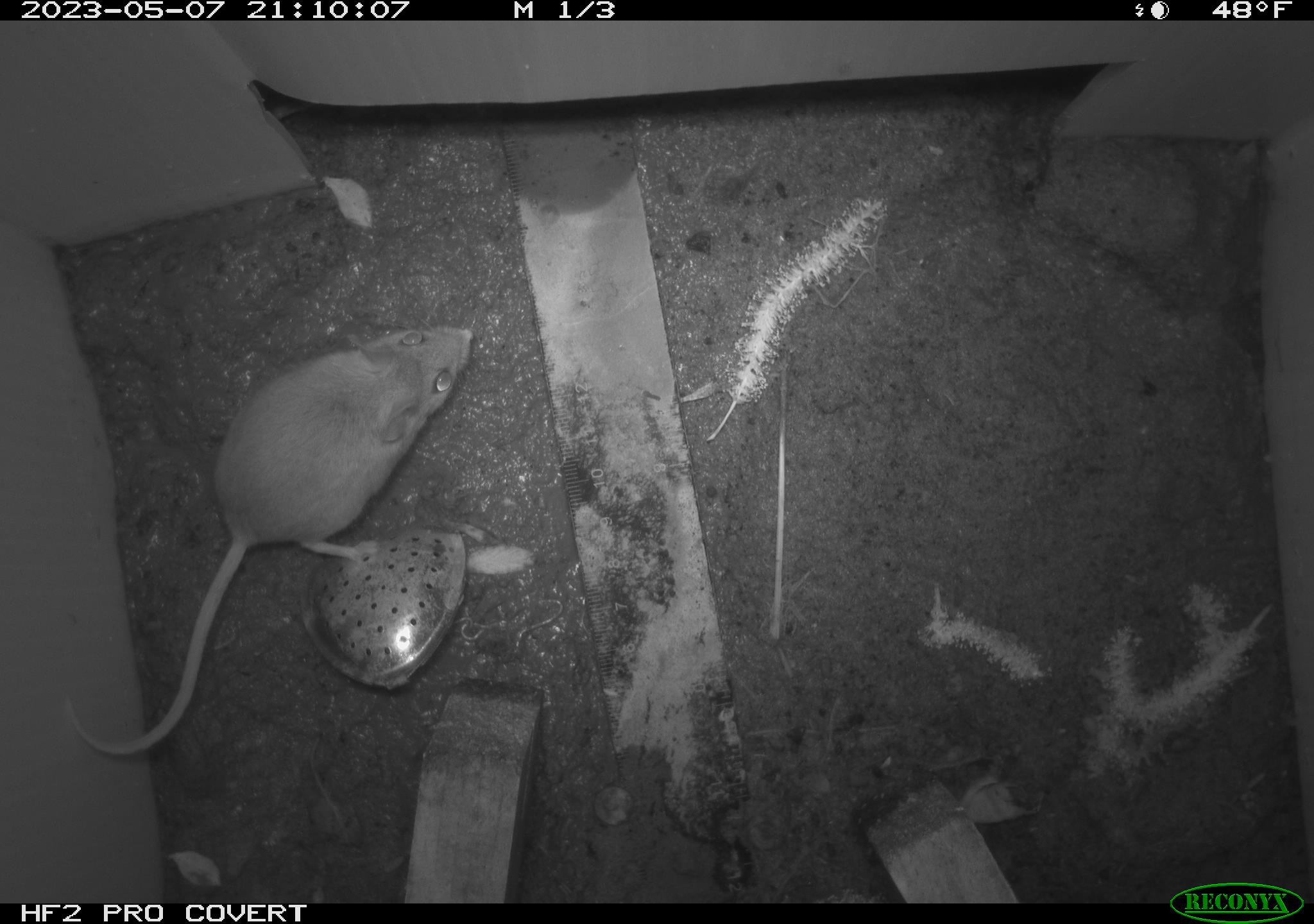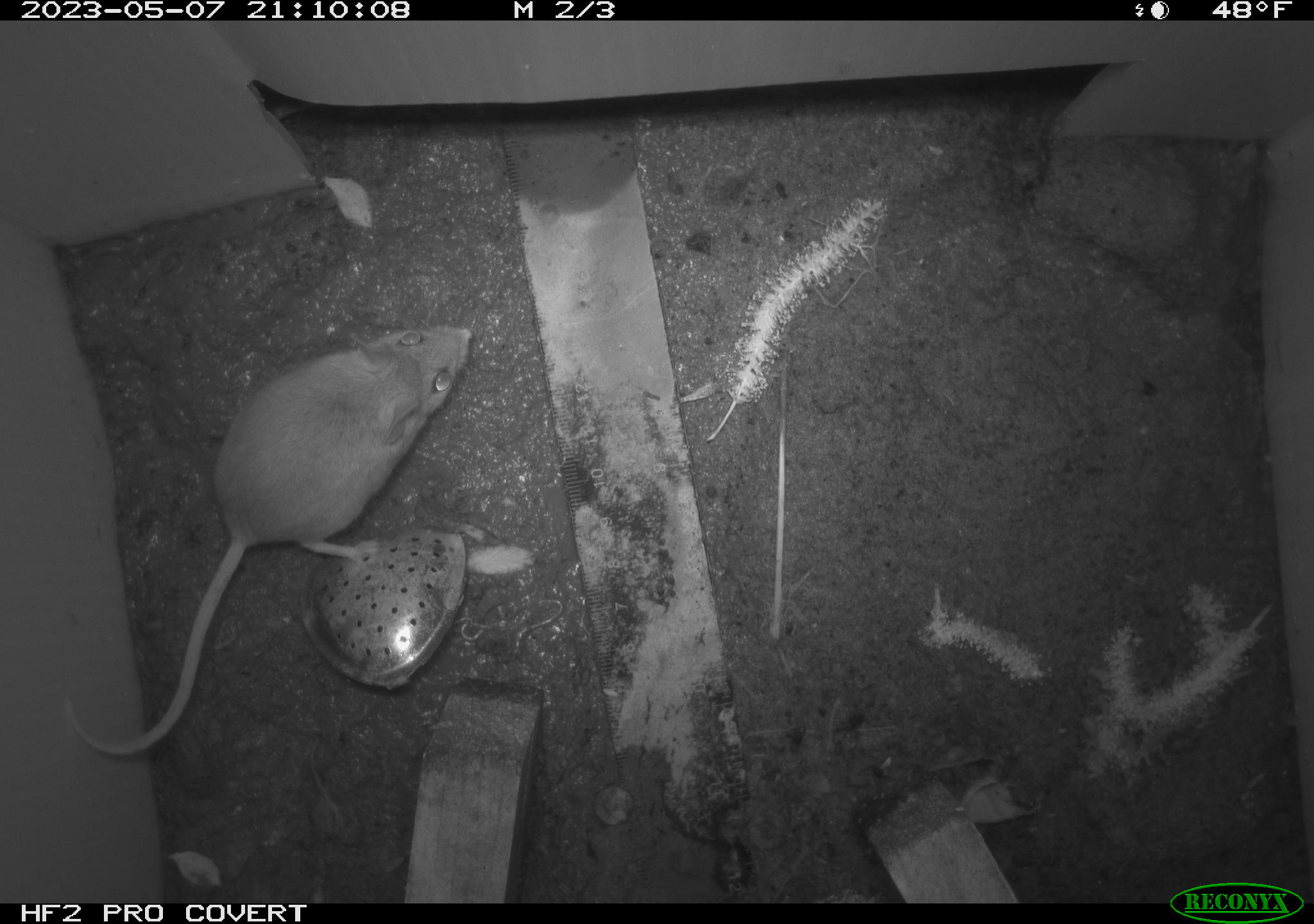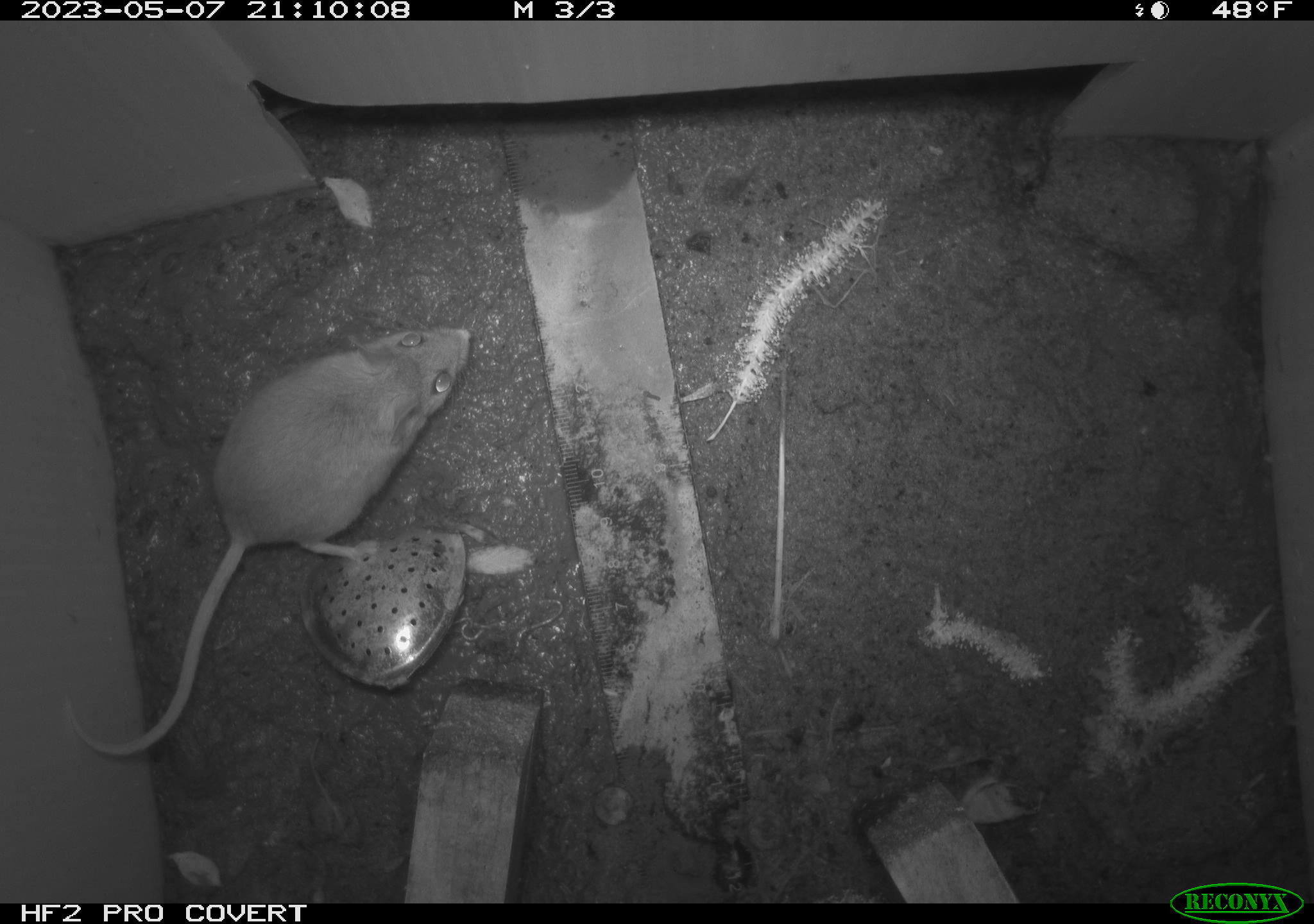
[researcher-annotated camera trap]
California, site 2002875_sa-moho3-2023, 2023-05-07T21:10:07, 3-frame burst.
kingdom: Animalia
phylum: Chordata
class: Mammalia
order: Rodentia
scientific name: Rodentia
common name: mouse species